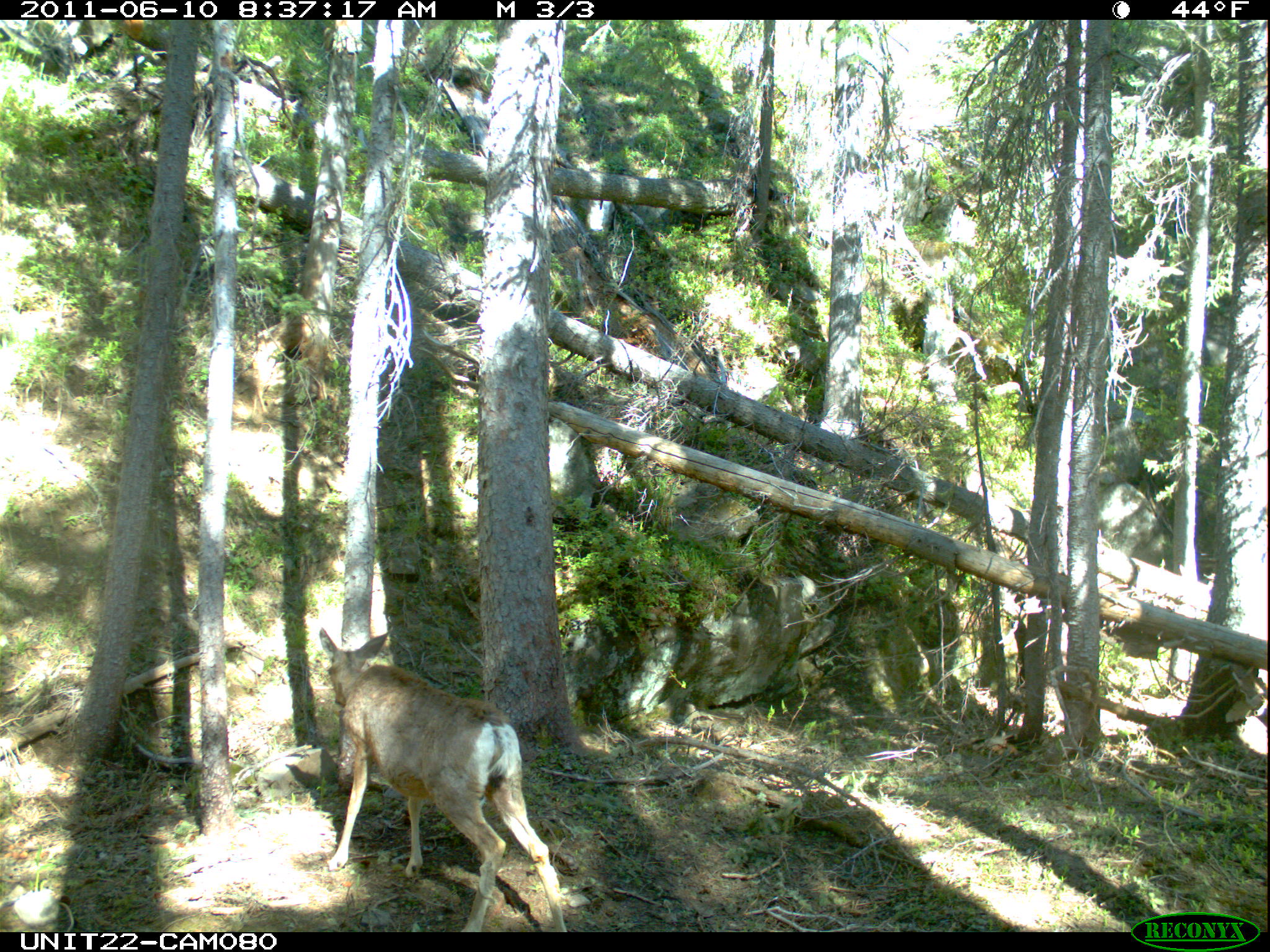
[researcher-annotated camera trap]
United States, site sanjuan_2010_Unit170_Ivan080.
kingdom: Animalia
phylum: Chordata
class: Mammalia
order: Artiodactyla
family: Cervidae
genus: Odocoileus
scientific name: Odocoileus hemionus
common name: mule deer